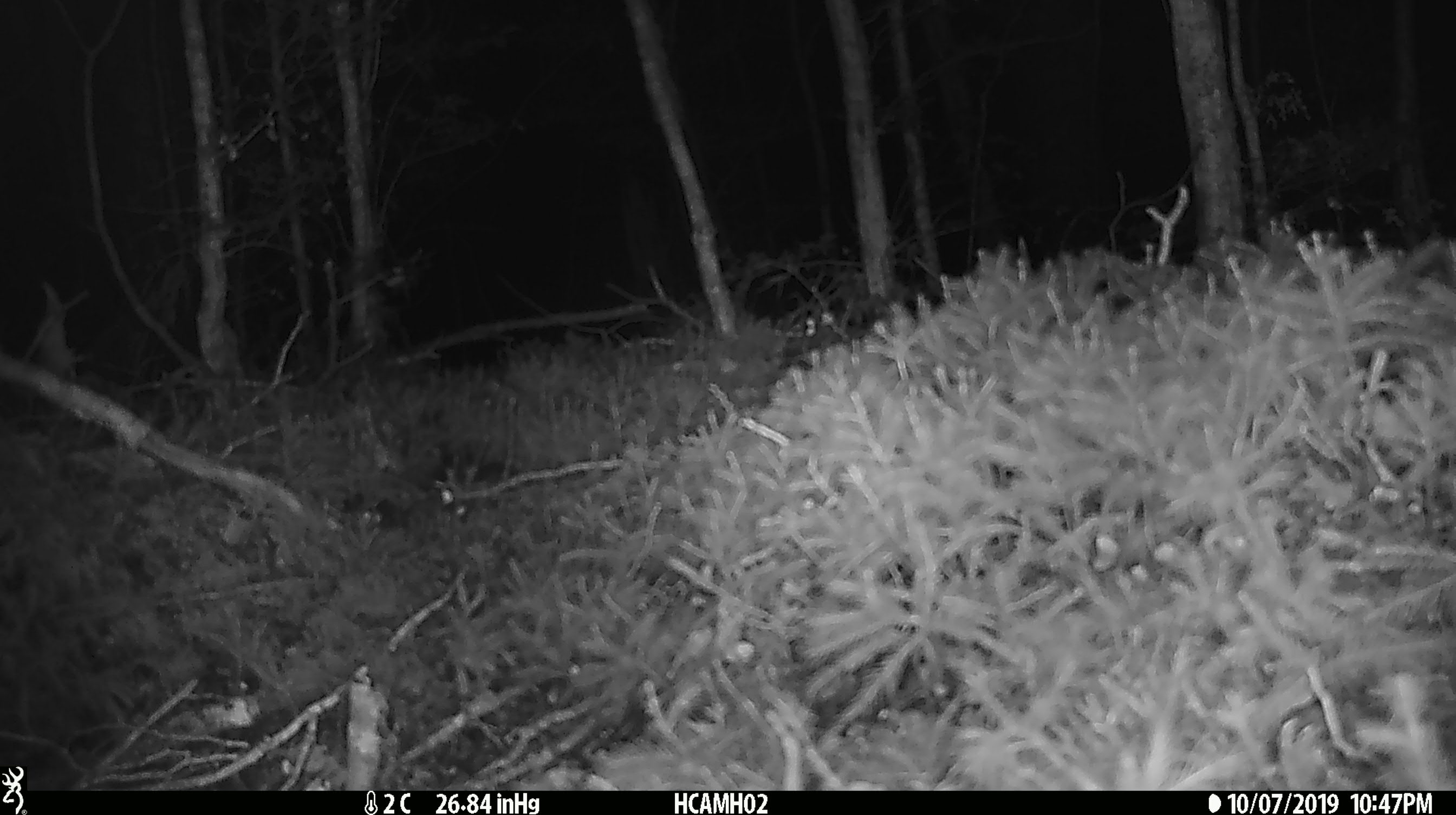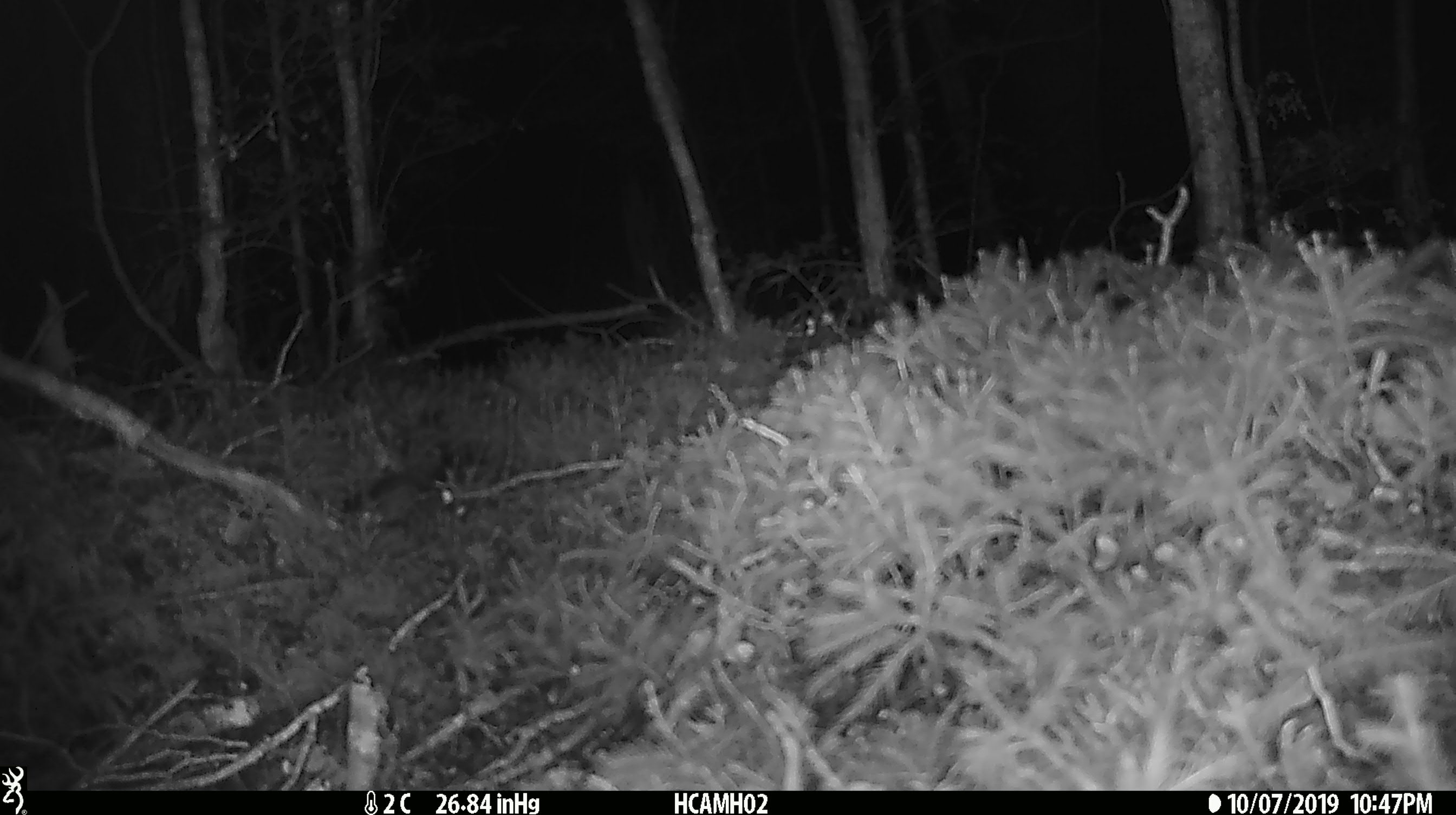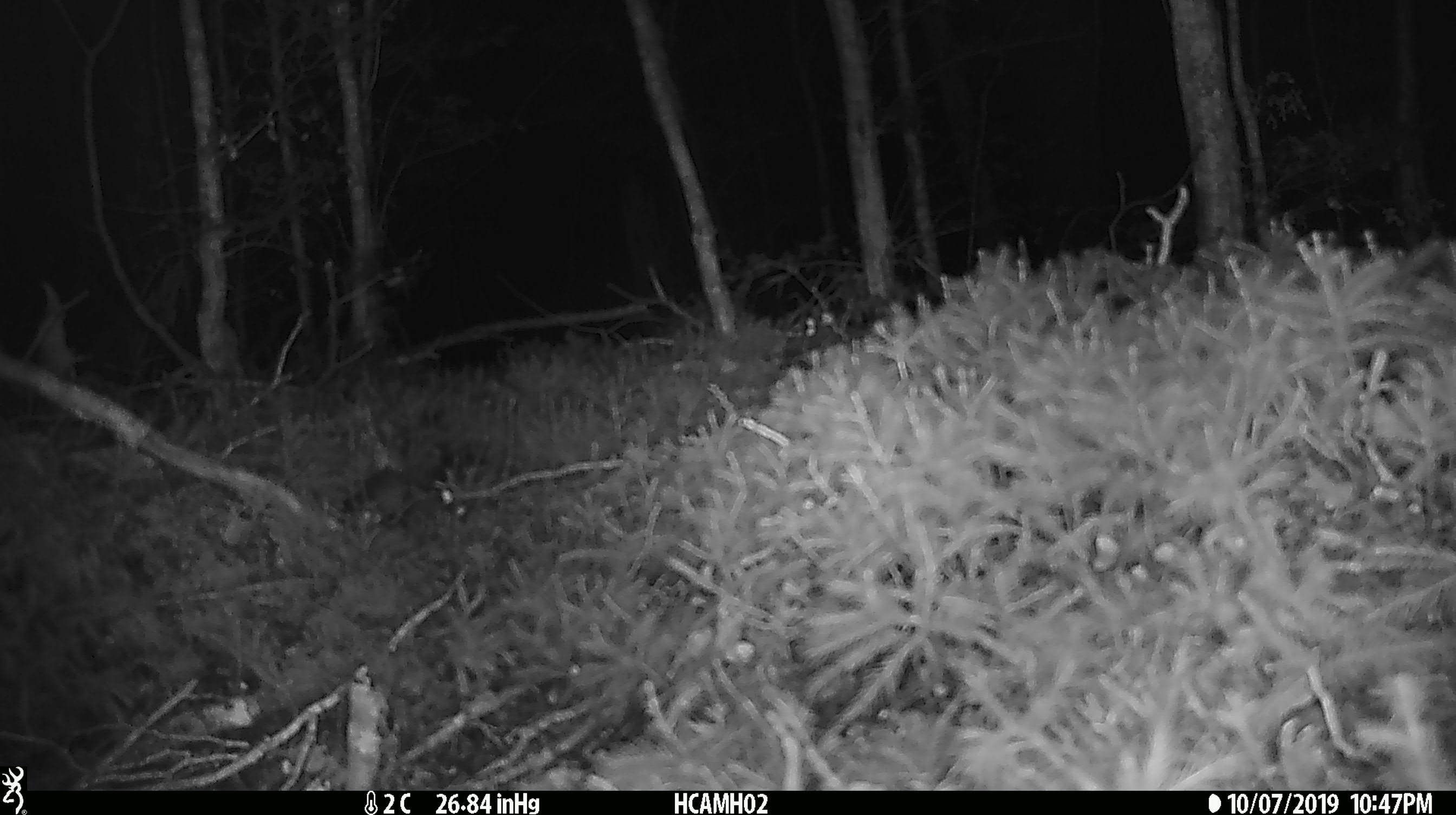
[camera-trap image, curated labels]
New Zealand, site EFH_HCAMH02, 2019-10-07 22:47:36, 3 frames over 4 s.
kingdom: Animalia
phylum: Chordata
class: Mammalia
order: Rodentia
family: Muridae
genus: Mus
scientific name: Mus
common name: mouse